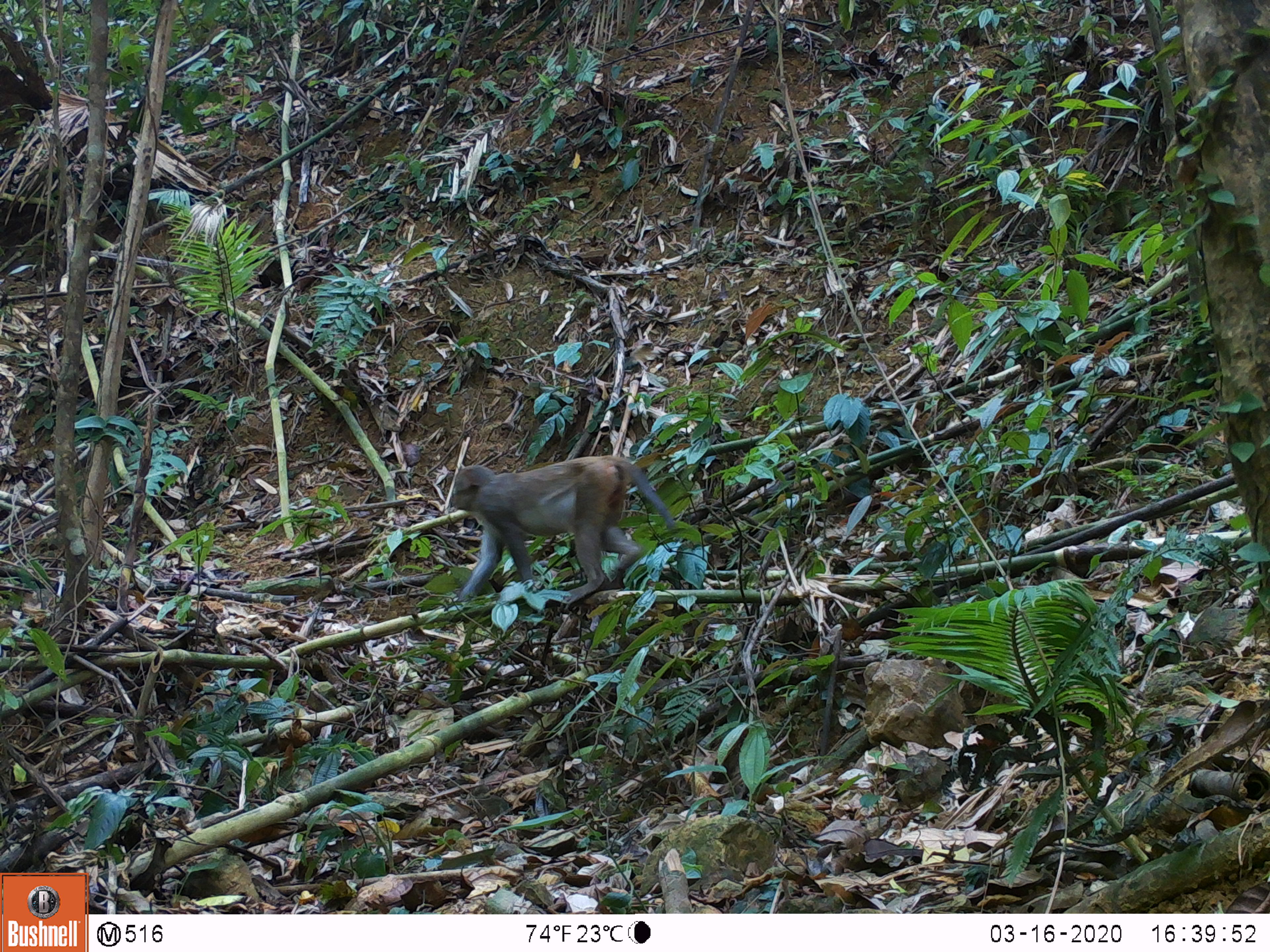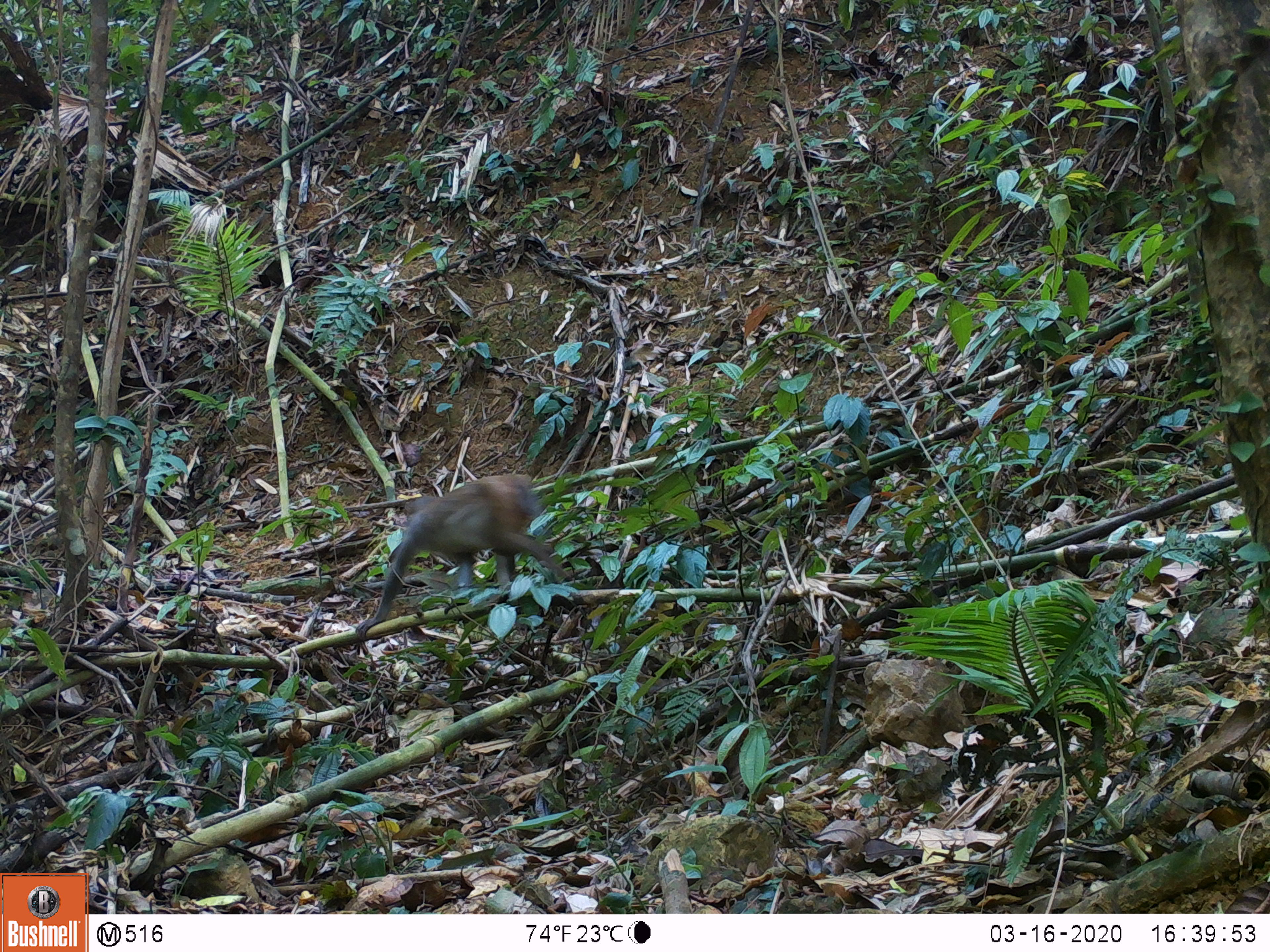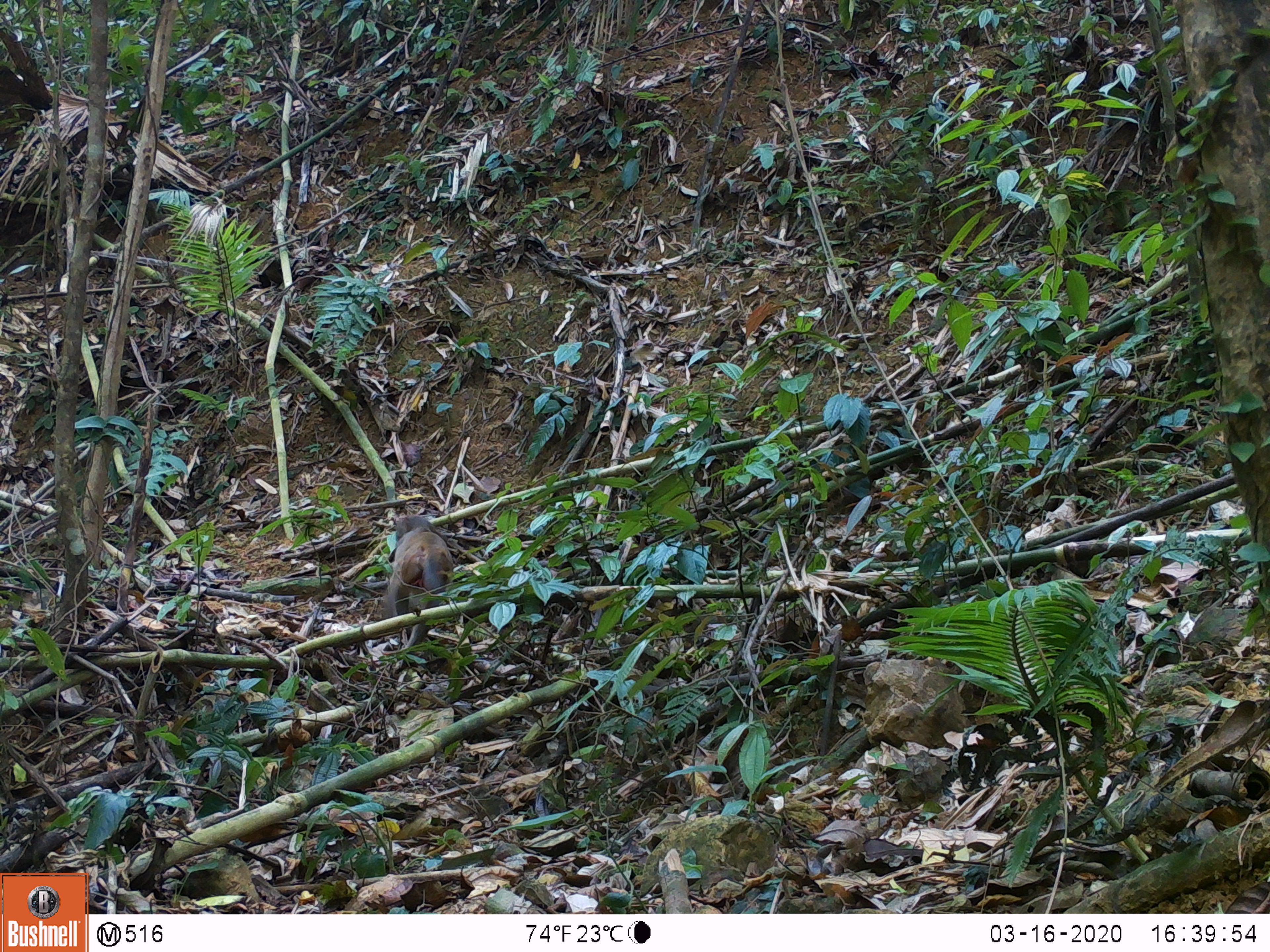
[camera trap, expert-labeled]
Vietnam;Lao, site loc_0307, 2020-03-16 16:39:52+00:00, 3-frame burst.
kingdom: Animalia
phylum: Chordata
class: Mammalia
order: Primates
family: Cercopithecidae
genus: Macaca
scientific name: Macaca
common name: macaques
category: assam or rhesus macaque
Assam or rhesus macaque (macaques) (Macaca). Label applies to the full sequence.